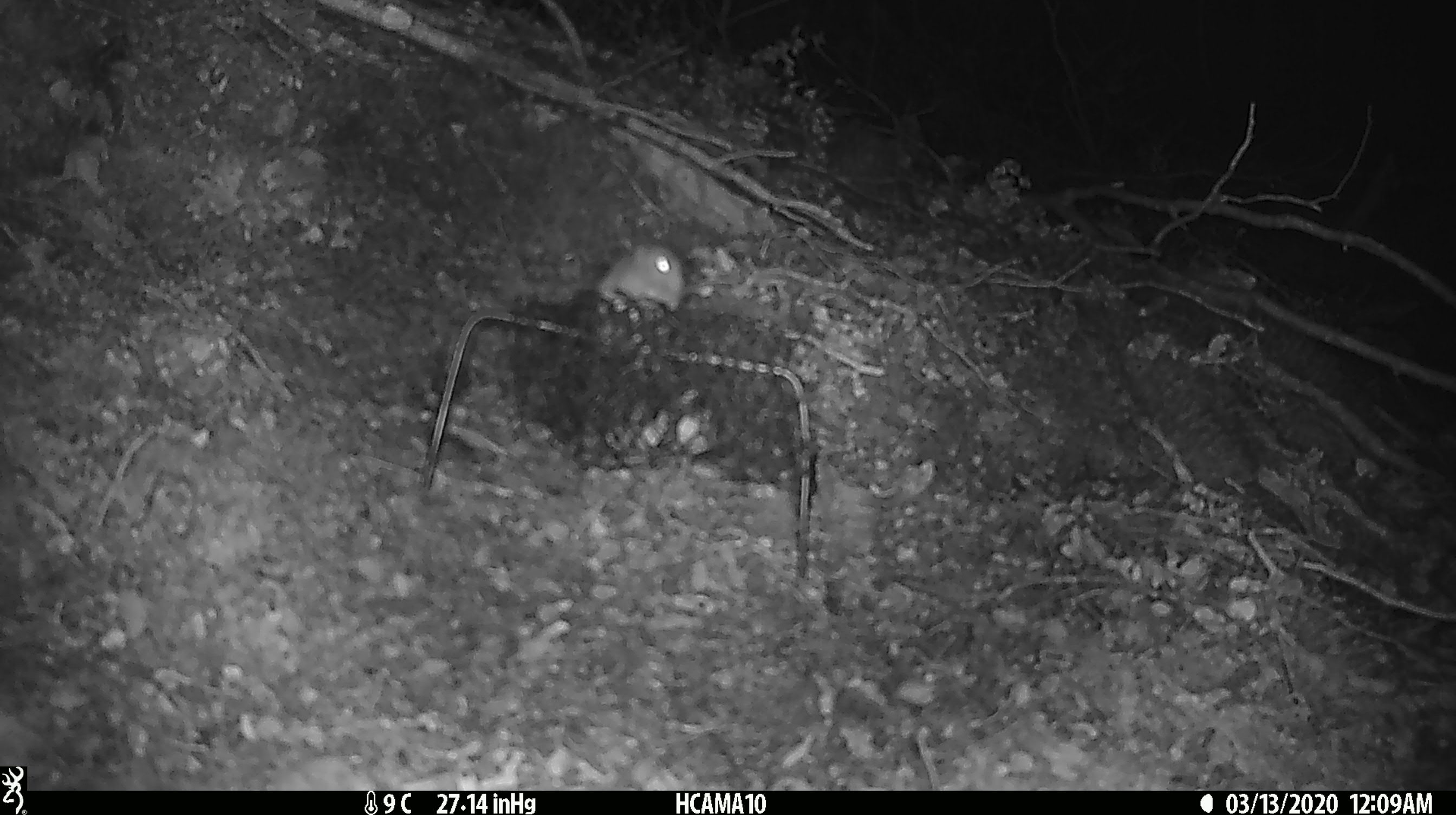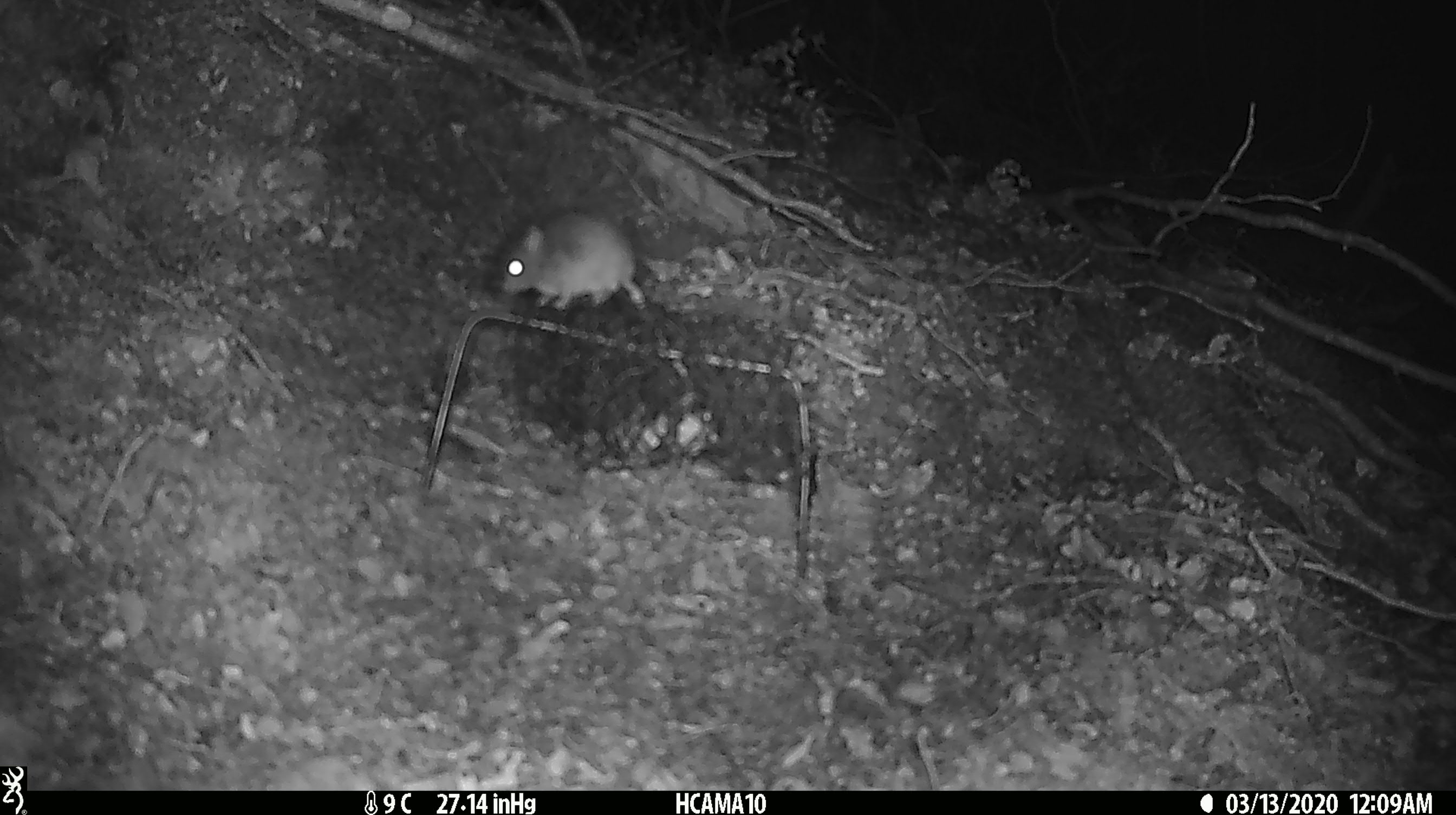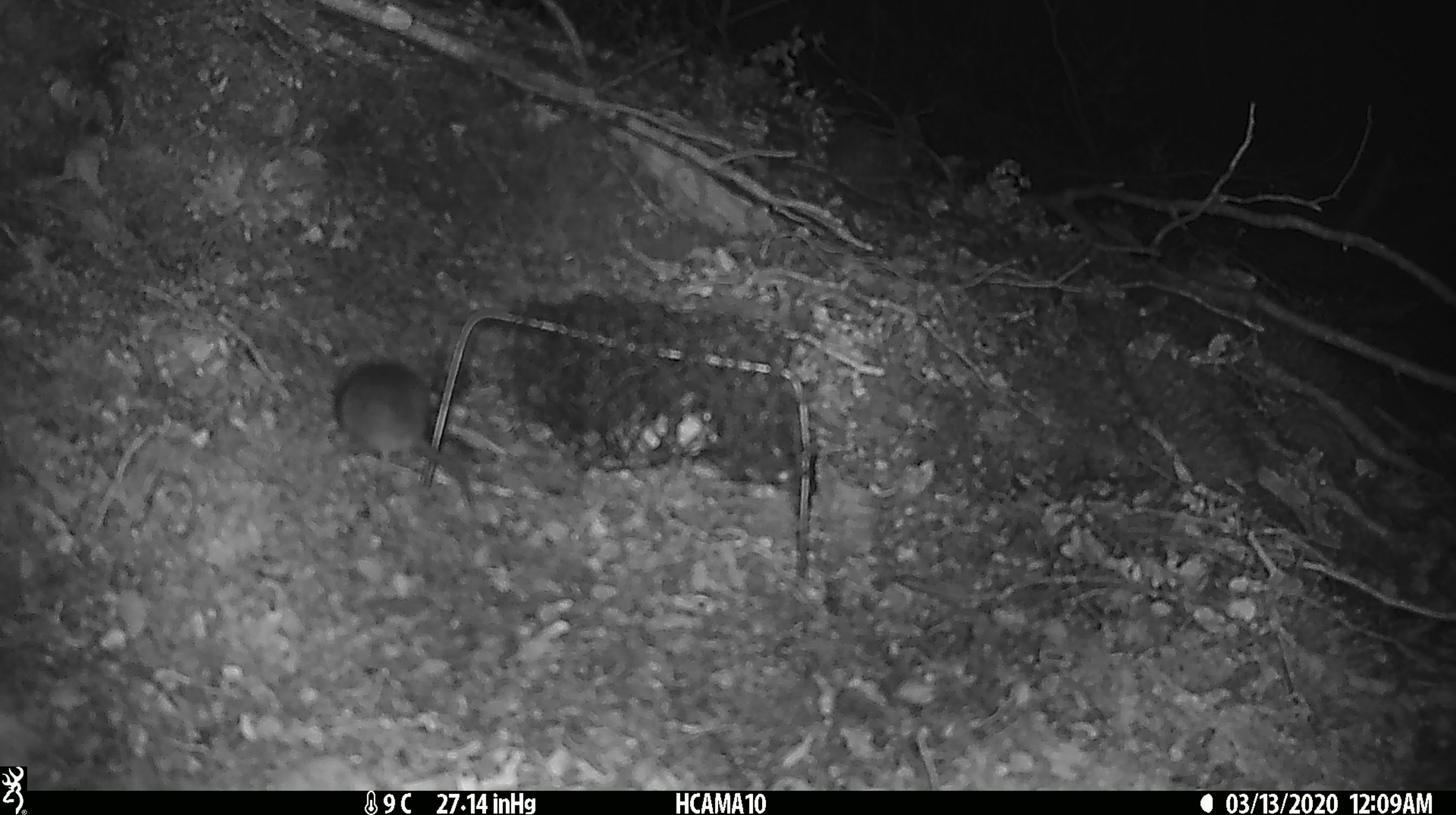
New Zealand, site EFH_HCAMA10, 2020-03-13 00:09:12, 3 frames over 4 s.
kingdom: Animalia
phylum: Chordata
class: Mammalia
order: Rodentia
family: Muridae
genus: Mus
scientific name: Mus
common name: mouse